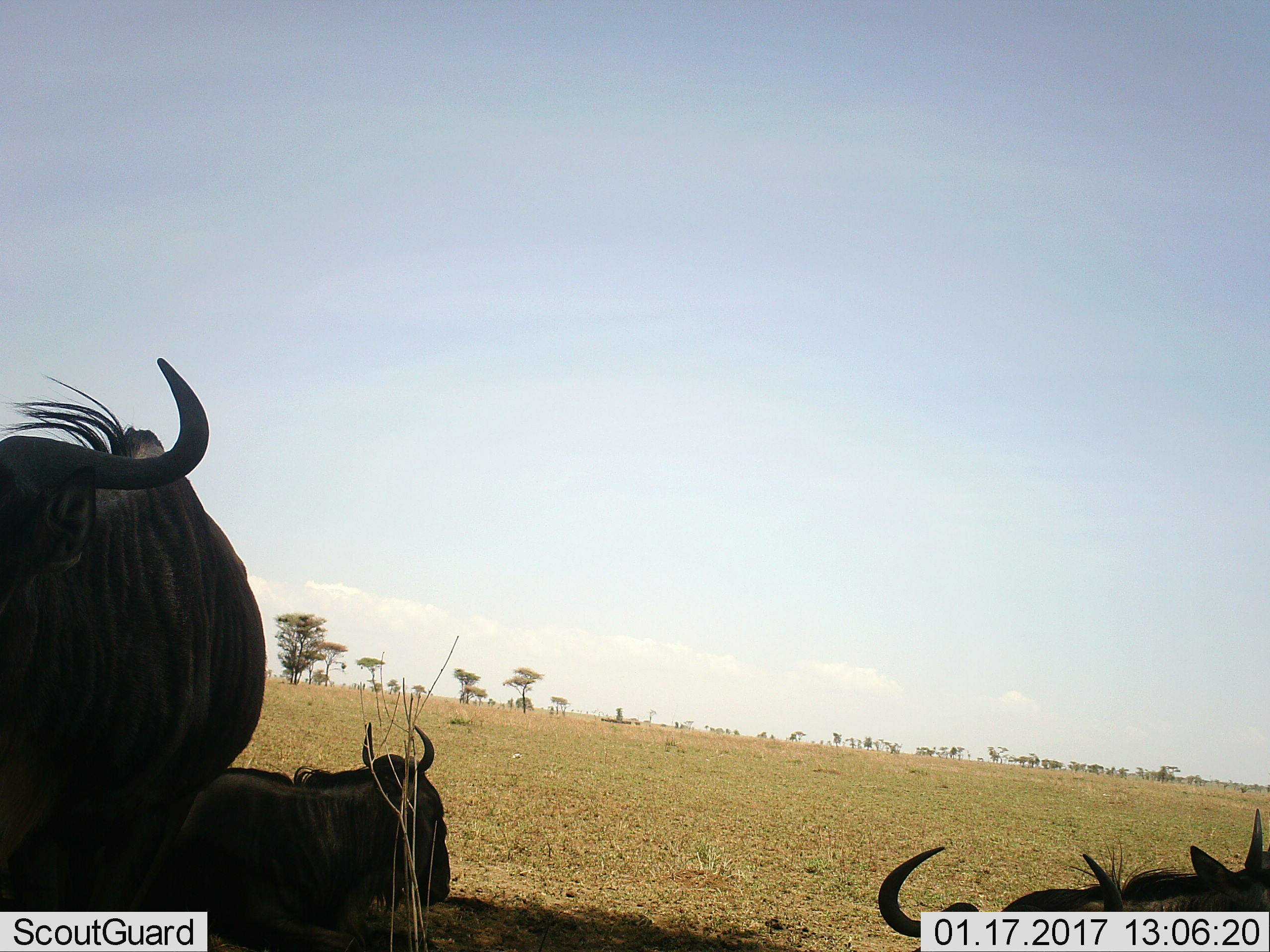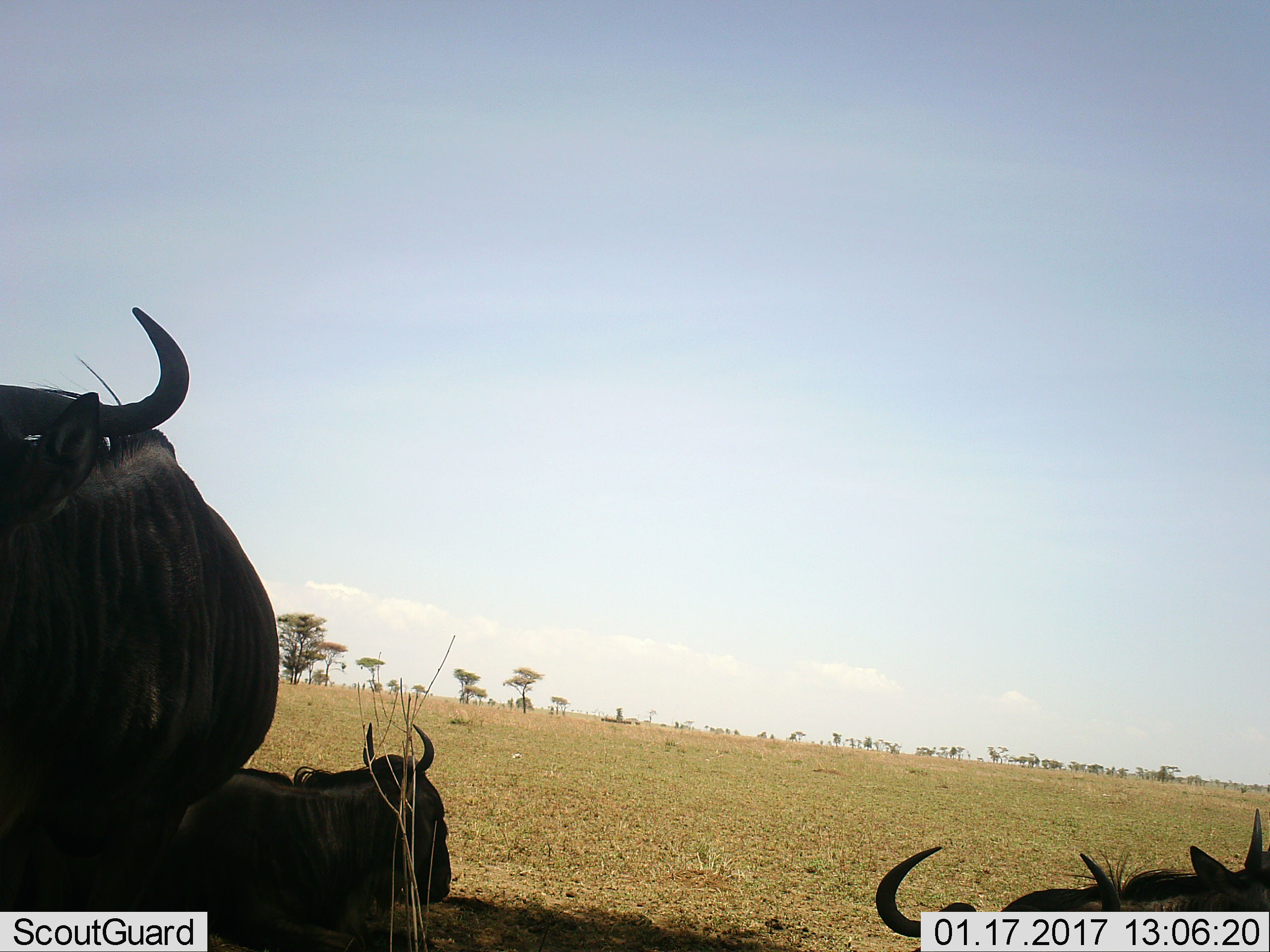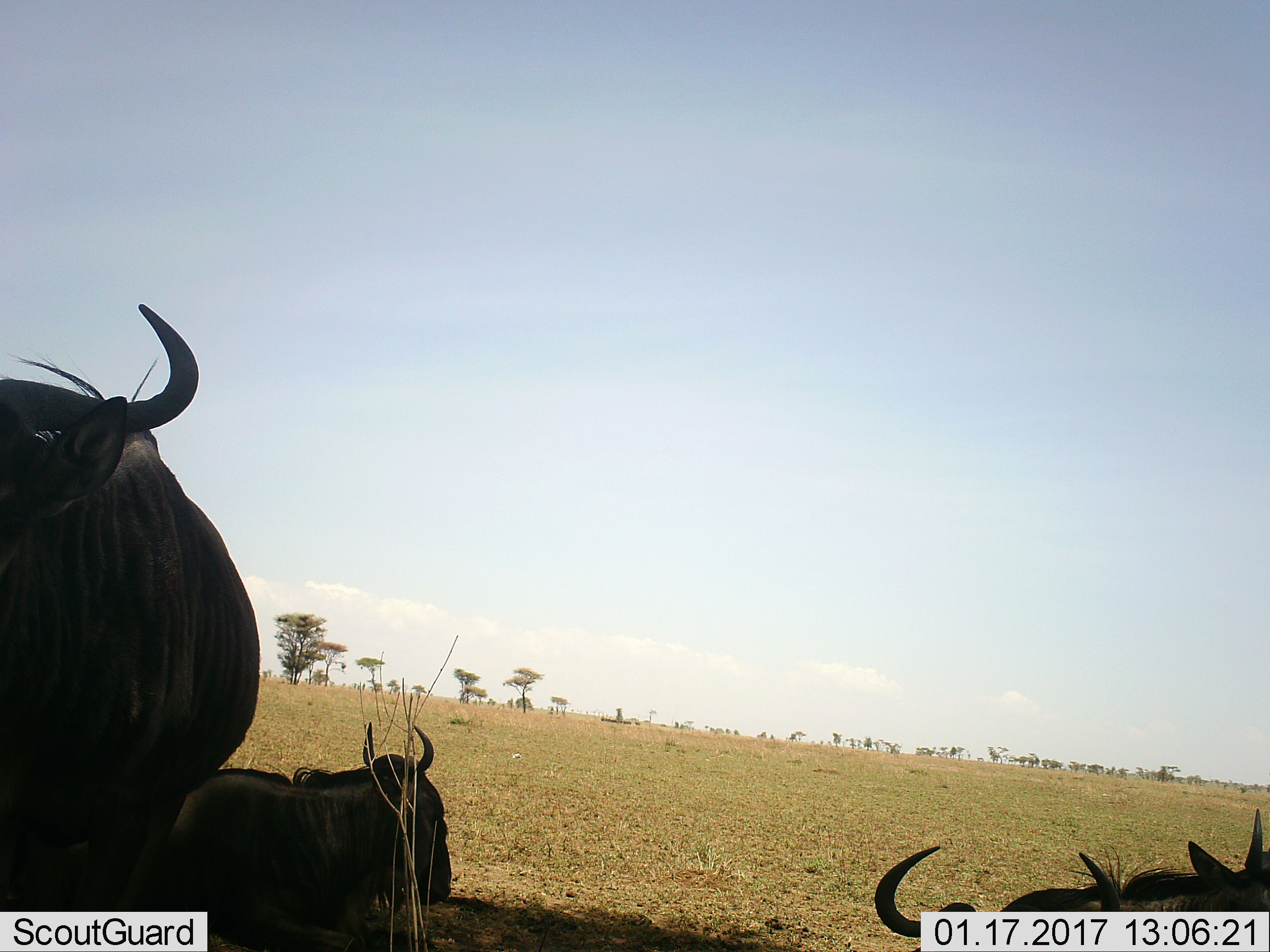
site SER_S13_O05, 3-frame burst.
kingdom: Animalia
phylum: Chordata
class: Mammalia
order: Artiodactyla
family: Bovidae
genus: Connochaetes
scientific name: Connochaetes taurinus taurinus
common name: blue wildebeest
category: wildebeestblue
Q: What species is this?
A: Wildebeestblue (blue wildebeest) (Connochaetes taurinus taurinus).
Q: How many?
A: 4.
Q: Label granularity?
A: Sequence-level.